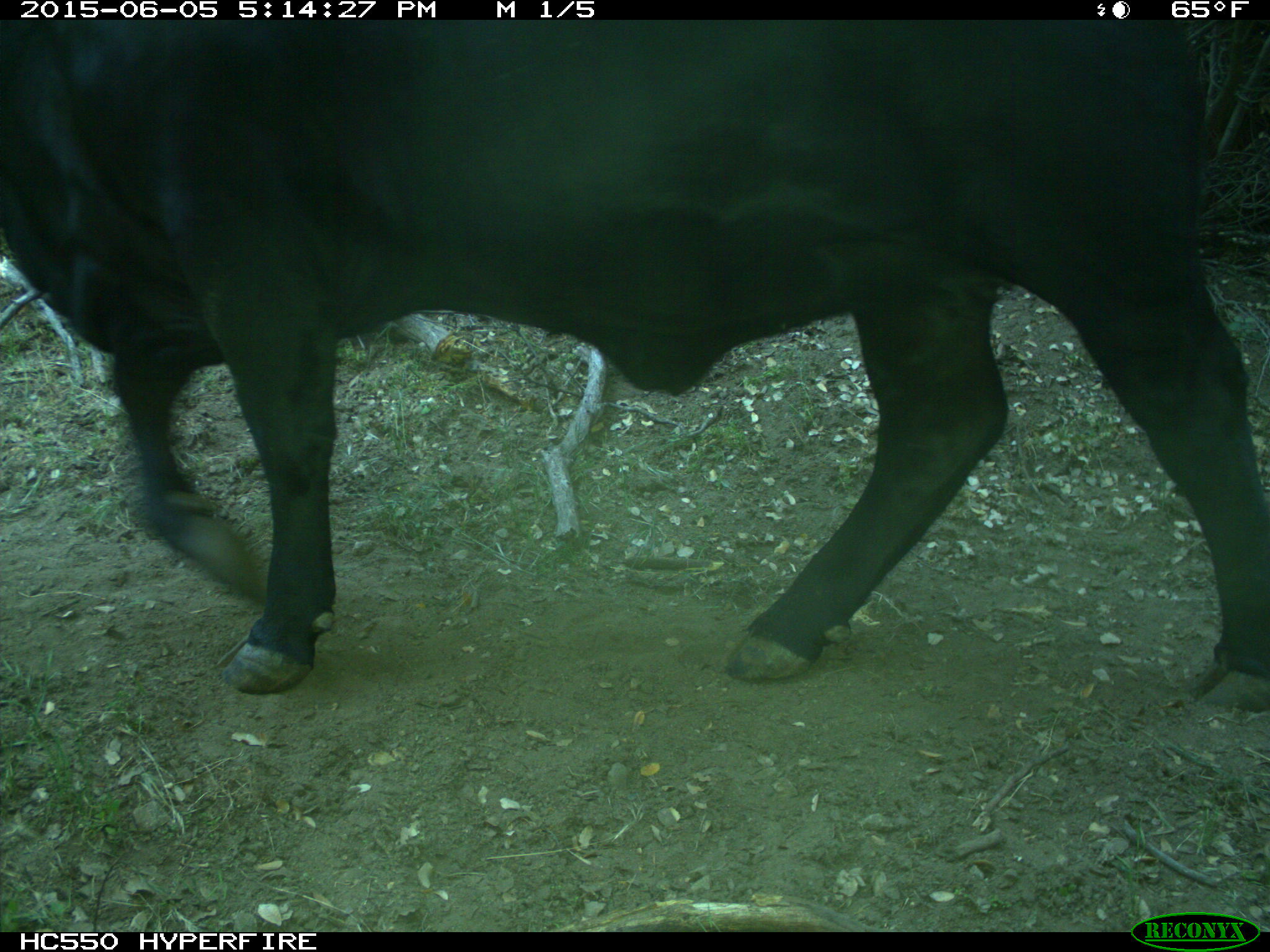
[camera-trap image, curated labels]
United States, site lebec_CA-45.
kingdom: Animalia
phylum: Chordata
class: Mammalia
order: Artiodactyla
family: Bovidae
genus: Bos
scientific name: Bos taurus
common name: domestic cow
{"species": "Bos taurus (domestic cow)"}